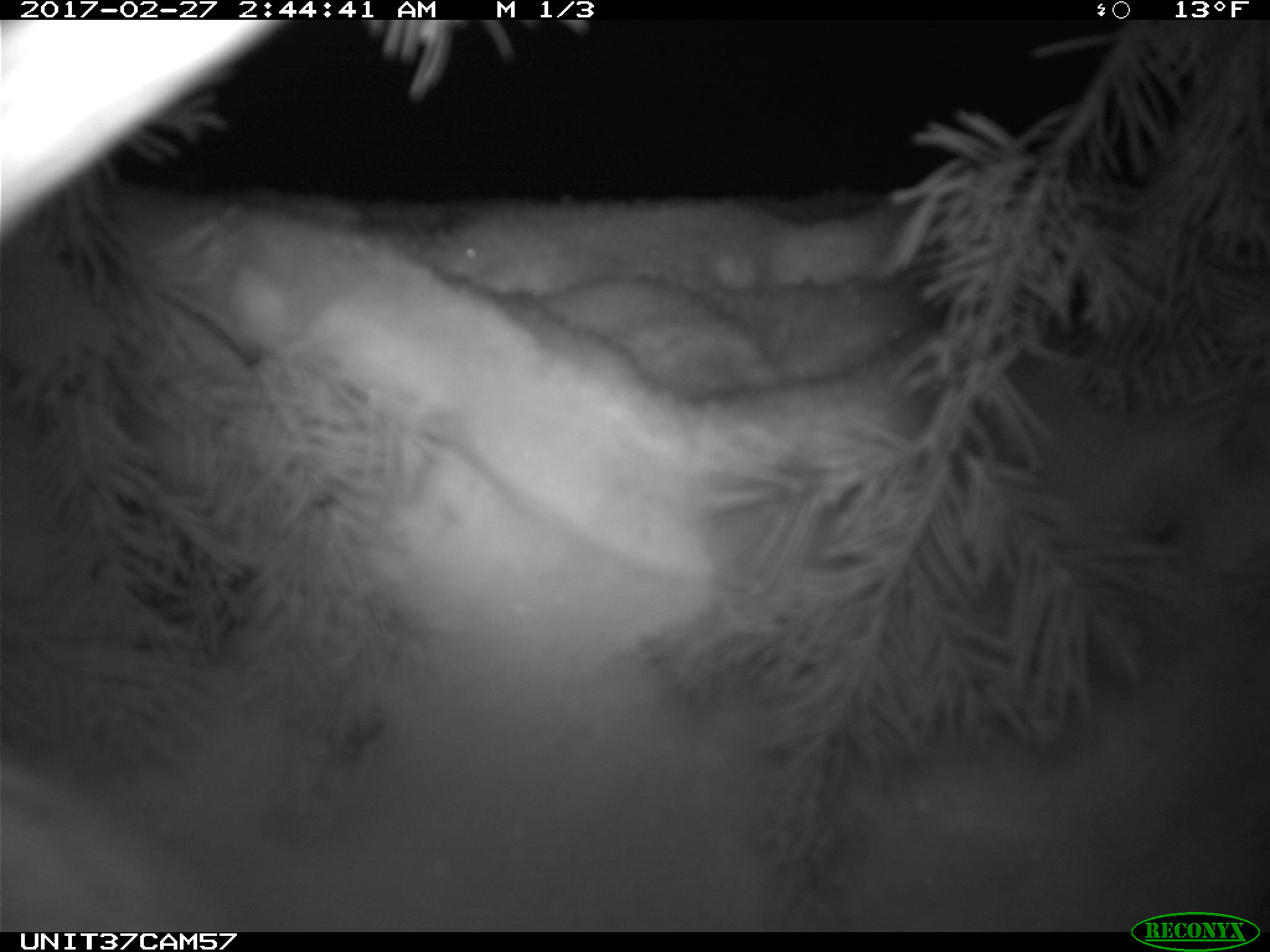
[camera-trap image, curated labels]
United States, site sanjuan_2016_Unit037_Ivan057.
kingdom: Animalia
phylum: Chordata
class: Mammalia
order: Lagomorpha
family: Leporidae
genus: Lepus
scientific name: Lepus americanus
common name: snowshoe hare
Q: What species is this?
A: Lepus americanus (snowshoe hare).